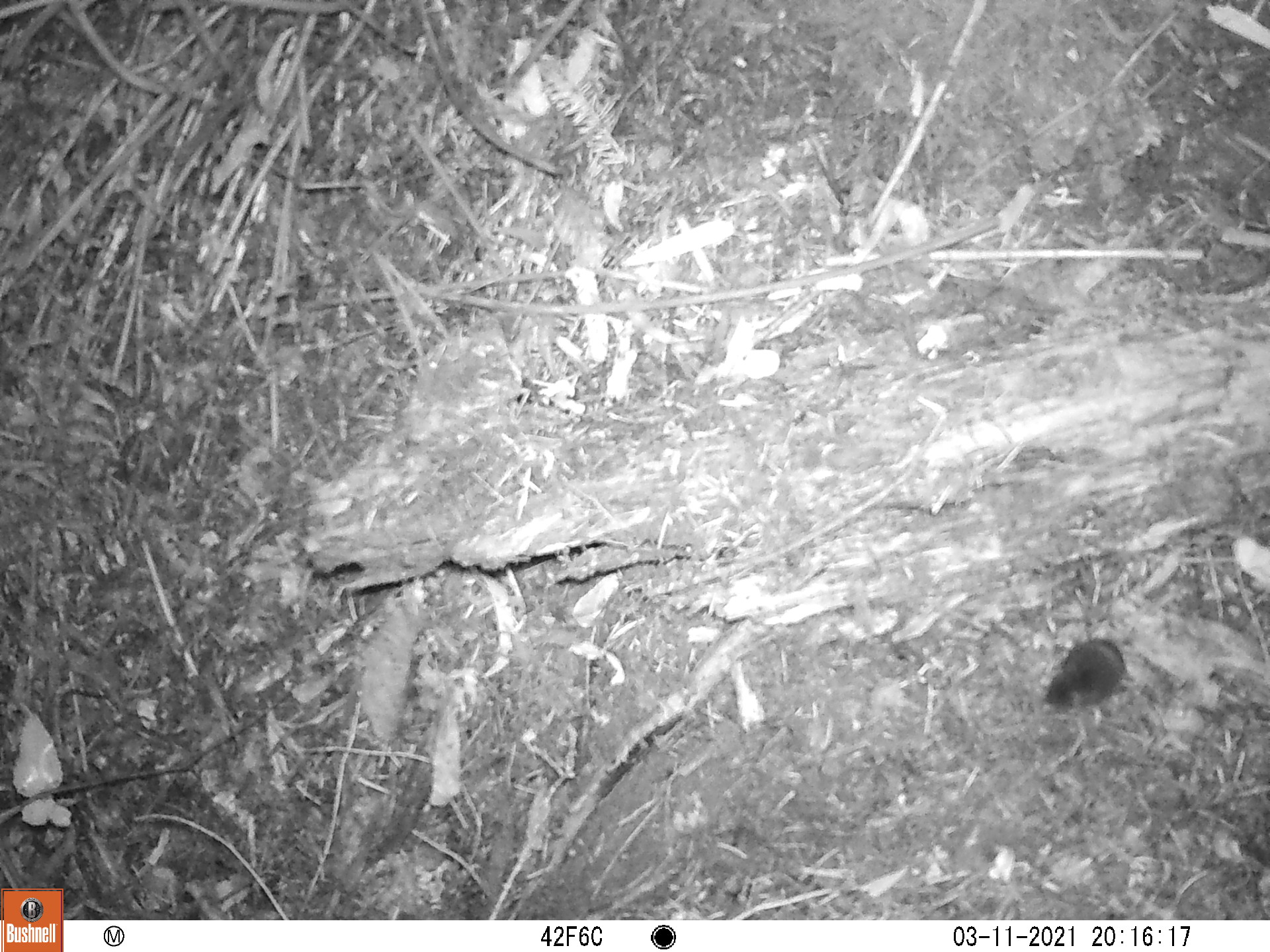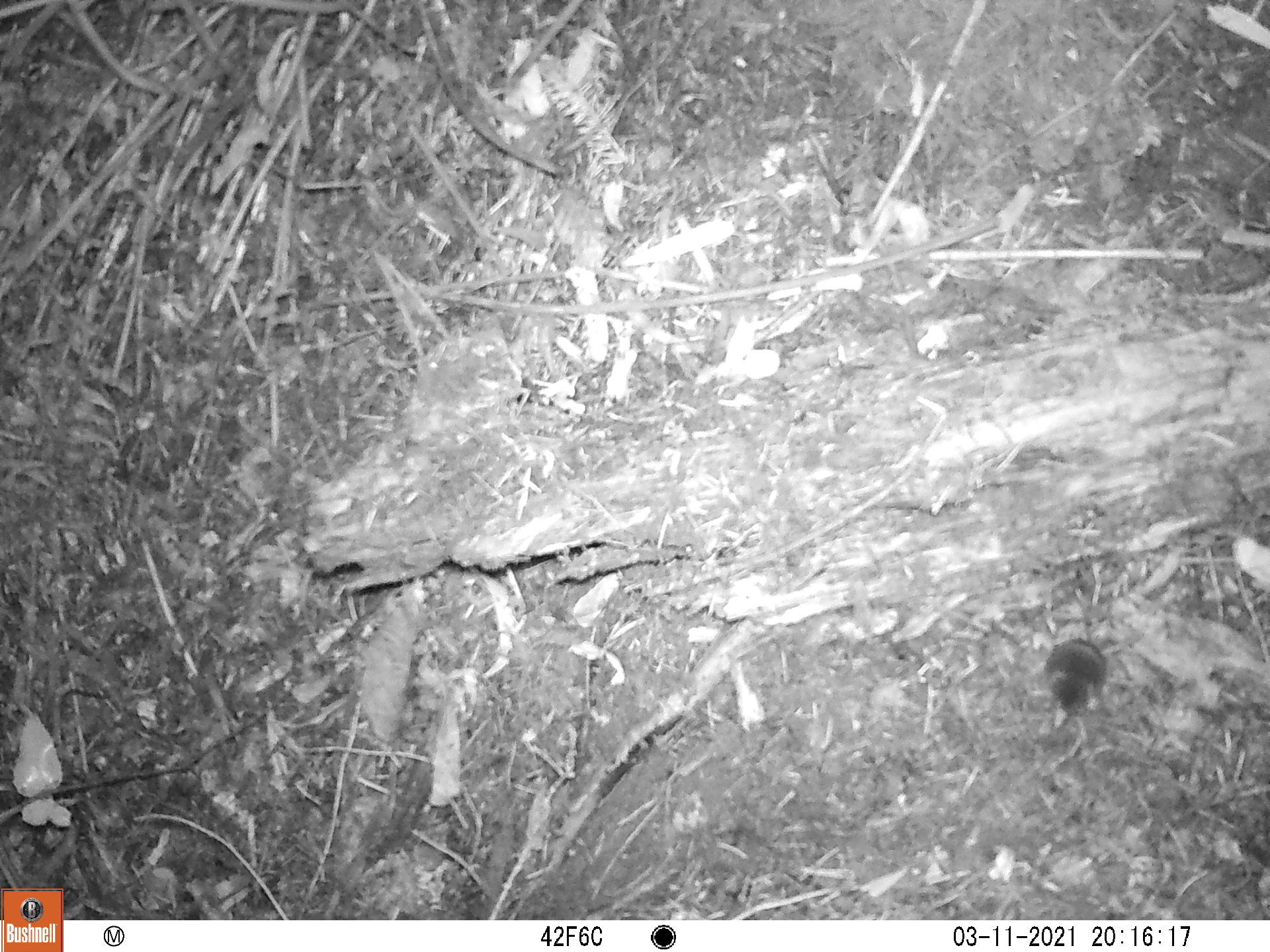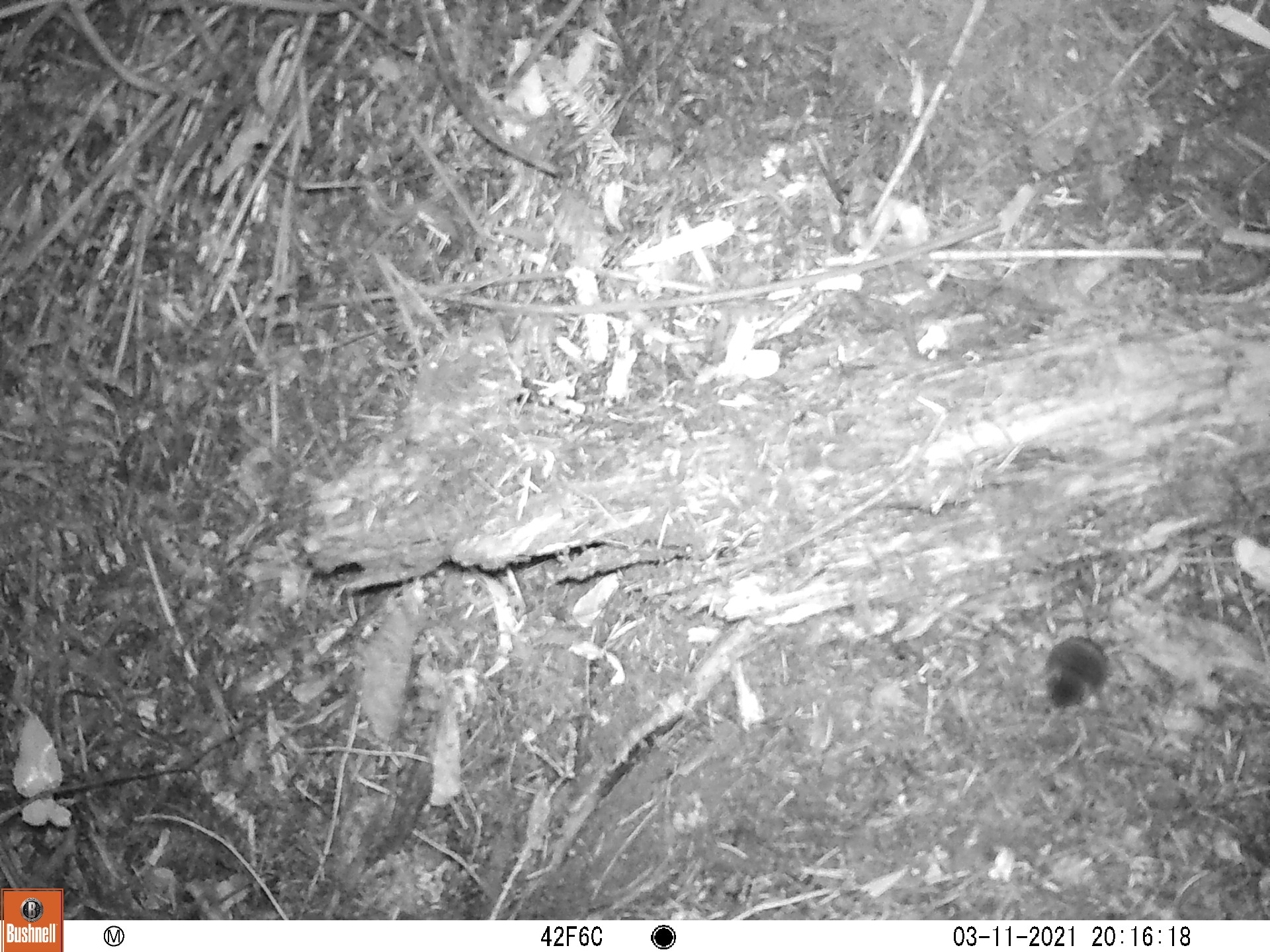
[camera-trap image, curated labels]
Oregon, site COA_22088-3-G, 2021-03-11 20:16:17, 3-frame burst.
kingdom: Animalia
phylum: Chordata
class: Mammalia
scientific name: Mammalia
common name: small mammal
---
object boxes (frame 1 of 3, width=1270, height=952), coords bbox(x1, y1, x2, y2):
small mammal: bbox(1001, 551, 1222, 754)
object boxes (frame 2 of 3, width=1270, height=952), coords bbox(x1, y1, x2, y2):
small mammal: bbox(1007, 571, 1193, 768)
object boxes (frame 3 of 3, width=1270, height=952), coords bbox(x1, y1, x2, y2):
small mammal: bbox(1019, 563, 1212, 730)